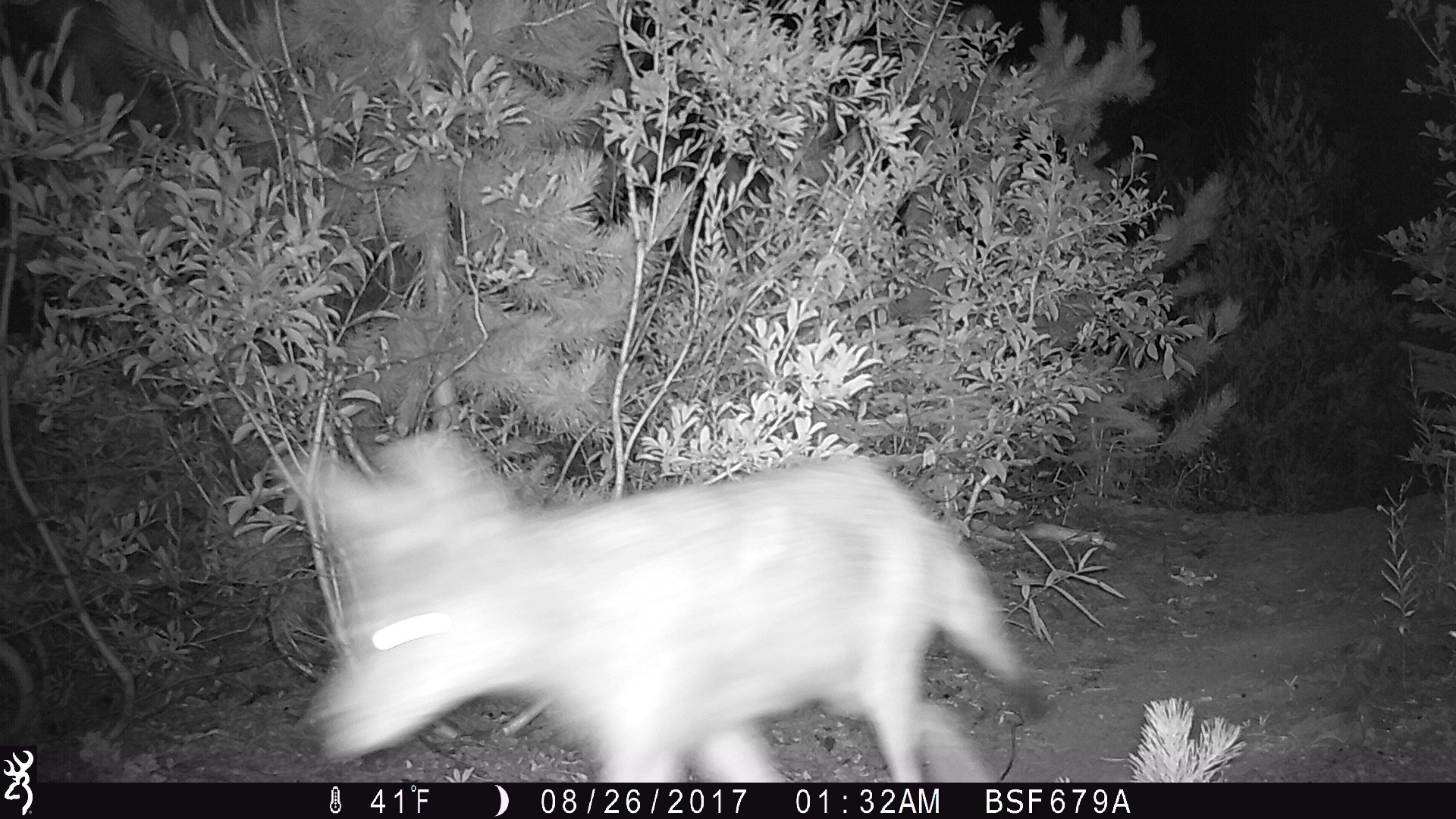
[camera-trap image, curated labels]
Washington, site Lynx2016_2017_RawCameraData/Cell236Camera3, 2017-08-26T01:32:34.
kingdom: Animalia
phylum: Chordata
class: Mammalia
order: Carnivora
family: Canidae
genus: Canis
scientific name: Canis latrans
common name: coyote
Canis latrans (coyote). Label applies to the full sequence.